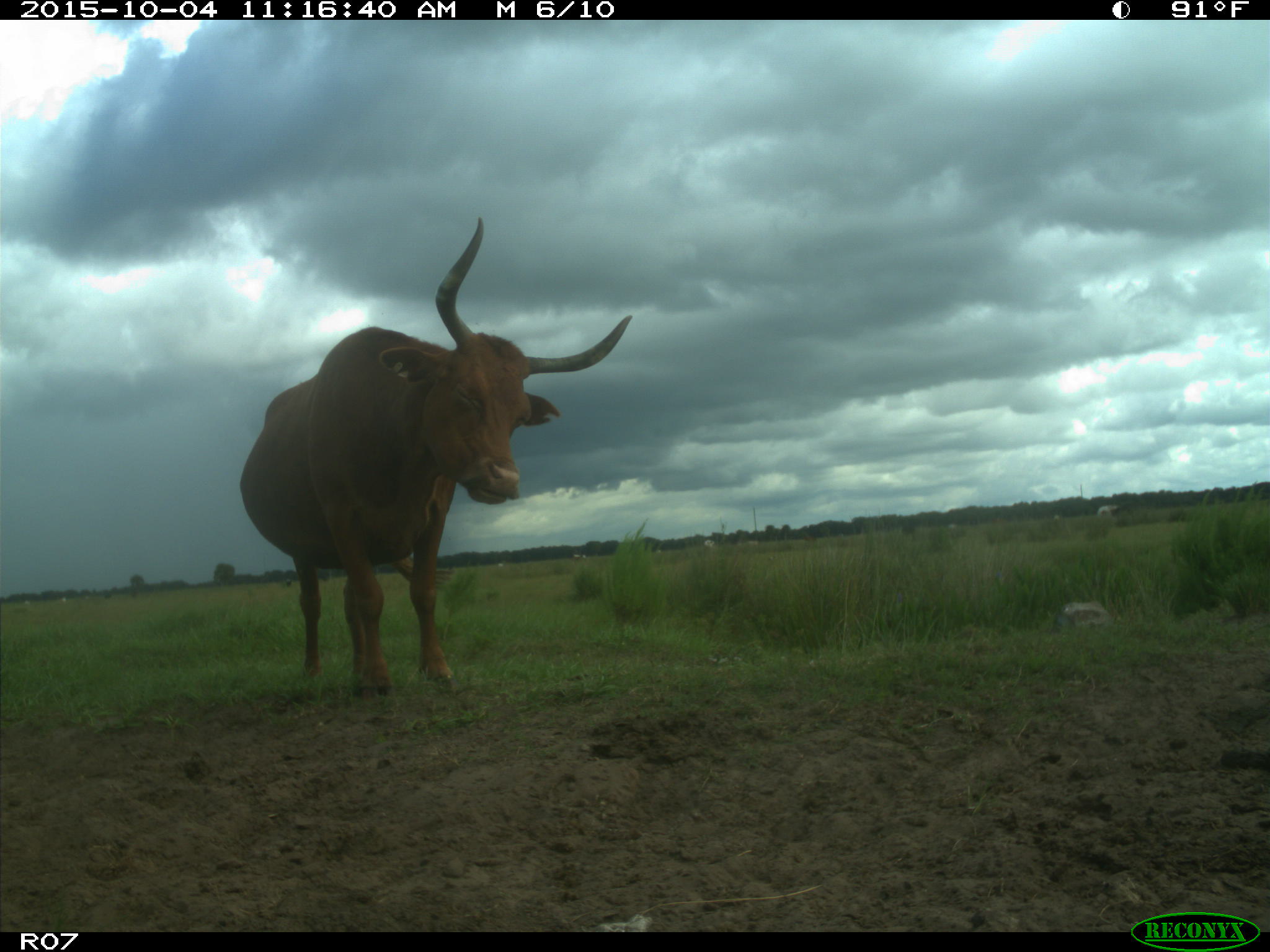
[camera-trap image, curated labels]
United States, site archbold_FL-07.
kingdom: Animalia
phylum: Chordata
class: Mammalia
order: Artiodactyla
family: Bovidae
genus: Bos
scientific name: Bos taurus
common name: domestic cow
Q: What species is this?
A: Bos taurus (domestic cow).